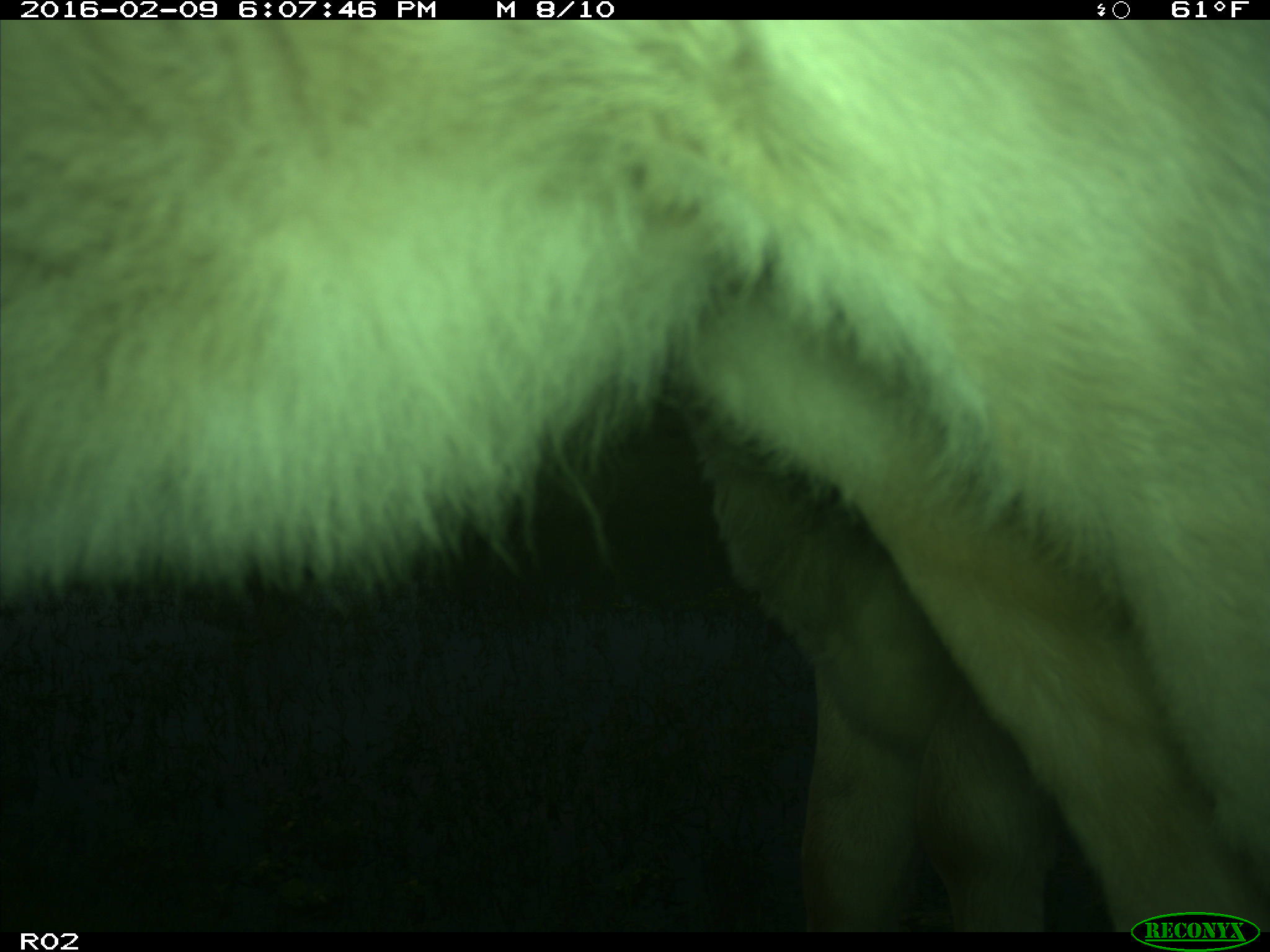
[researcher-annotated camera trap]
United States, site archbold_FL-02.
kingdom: Animalia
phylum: Chordata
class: Mammalia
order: Artiodactyla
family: Bovidae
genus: Bos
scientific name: Bos taurus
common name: domestic cow